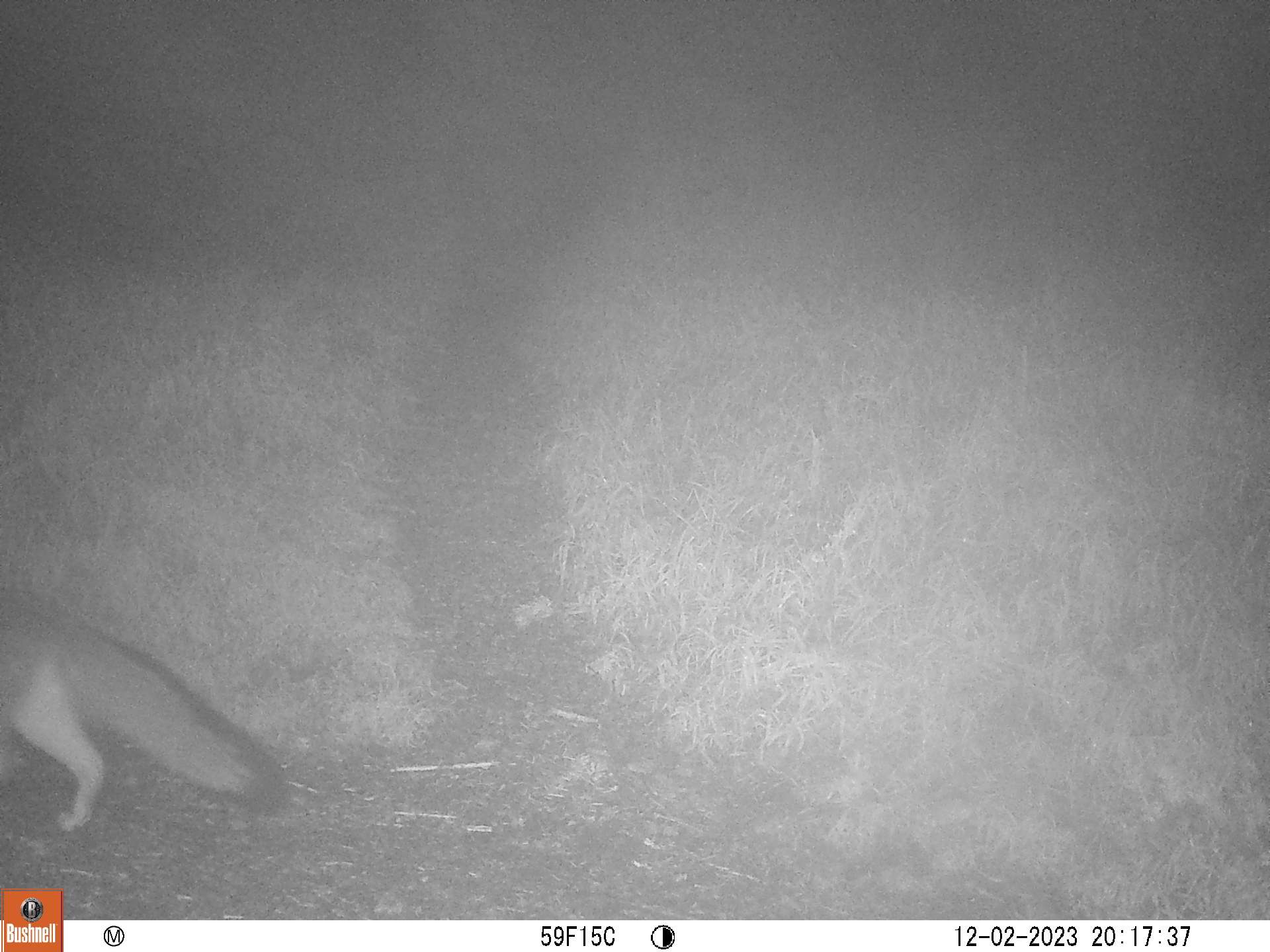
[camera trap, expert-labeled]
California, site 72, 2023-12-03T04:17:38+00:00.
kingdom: Animalia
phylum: Chordata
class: Mammalia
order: Carnivora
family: Canidae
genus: Urocyon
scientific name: Urocyon cinereoargenteus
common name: gray fox